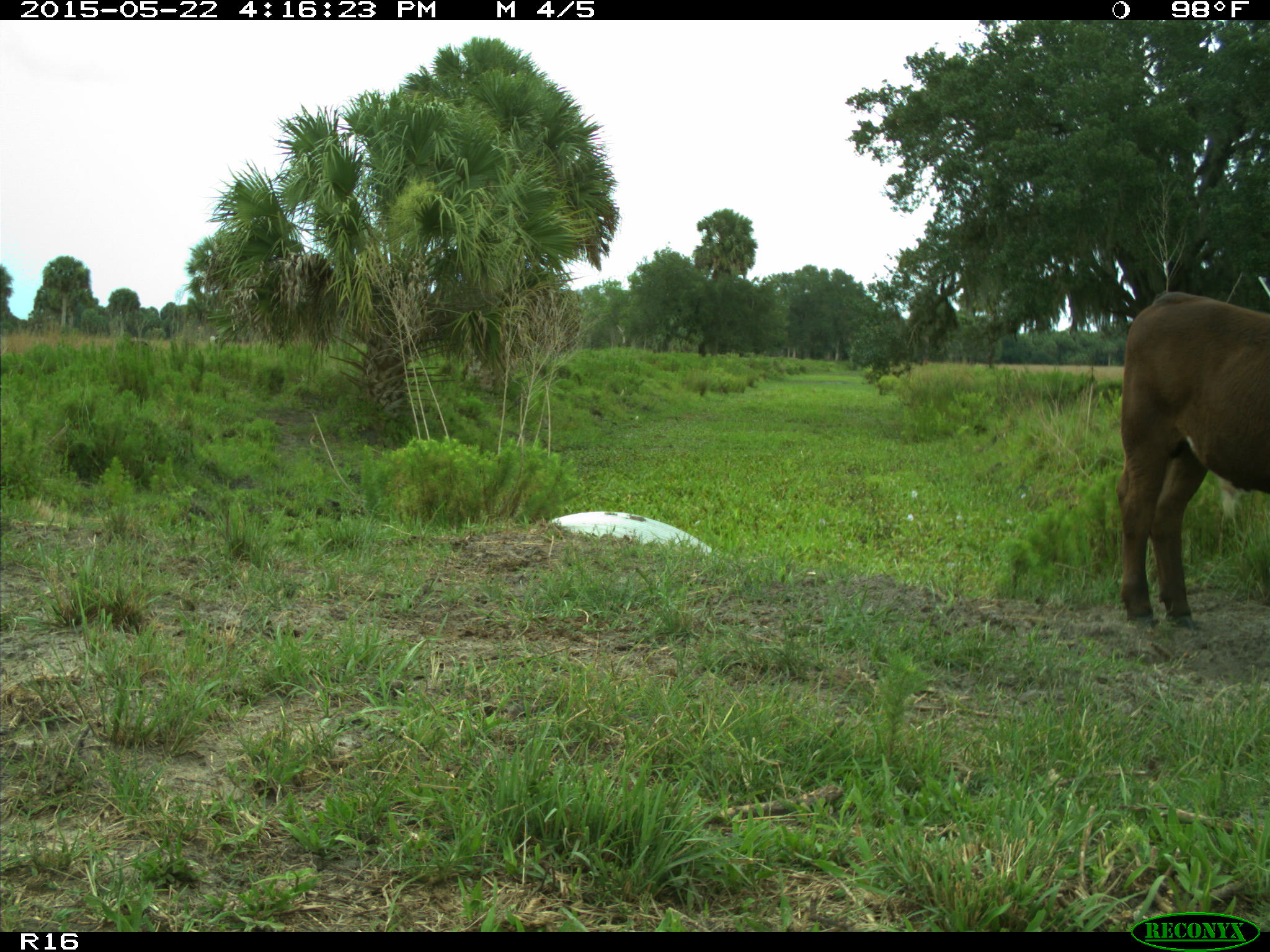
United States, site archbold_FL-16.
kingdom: Animalia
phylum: Chordata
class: Mammalia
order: Artiodactyla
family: Bovidae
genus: Bos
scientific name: Bos taurus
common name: domestic cow